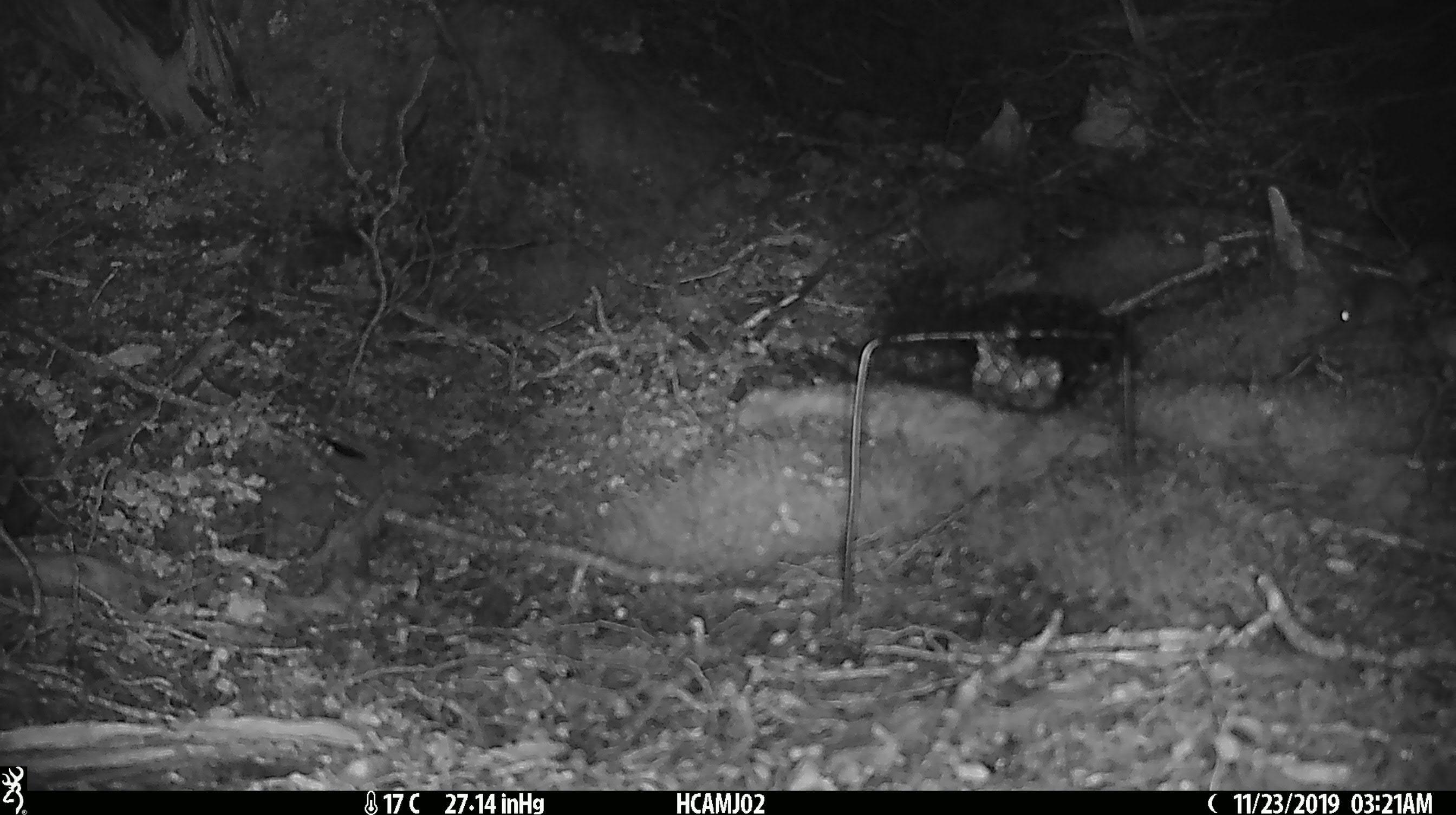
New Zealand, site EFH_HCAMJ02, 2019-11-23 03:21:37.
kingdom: Animalia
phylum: Chordata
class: Mammalia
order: Rodentia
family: Muridae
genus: Mus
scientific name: Mus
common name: mouse